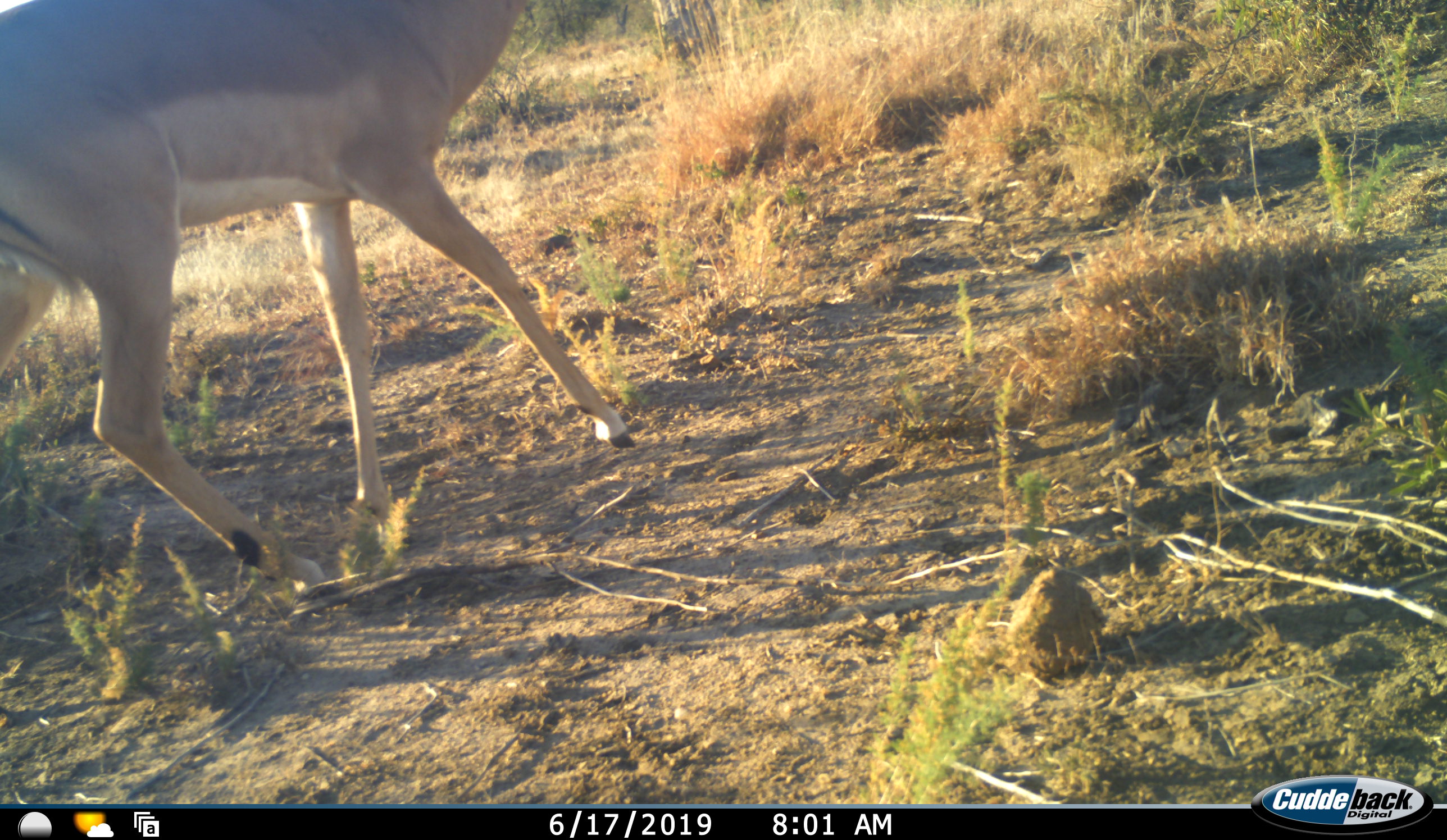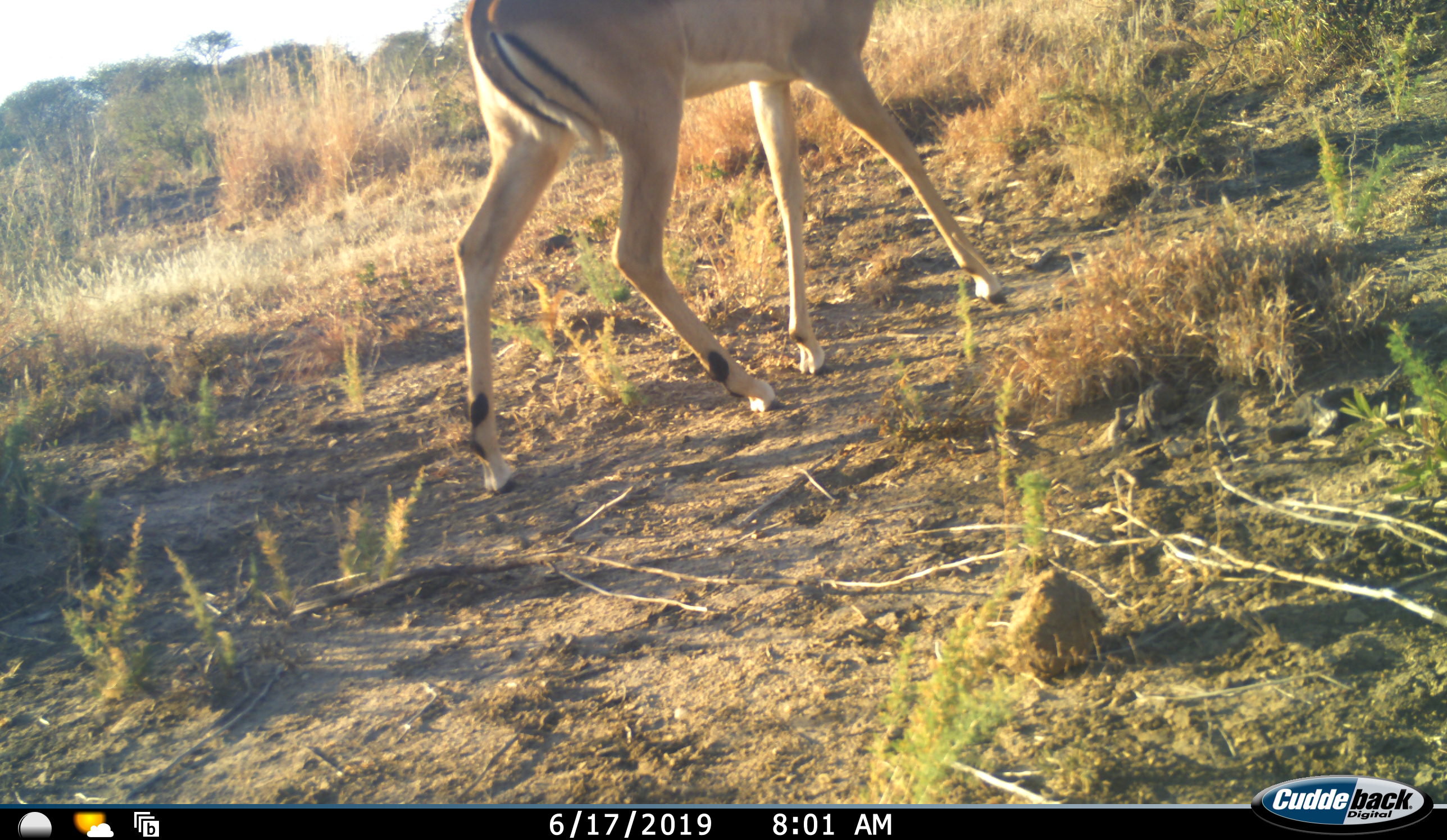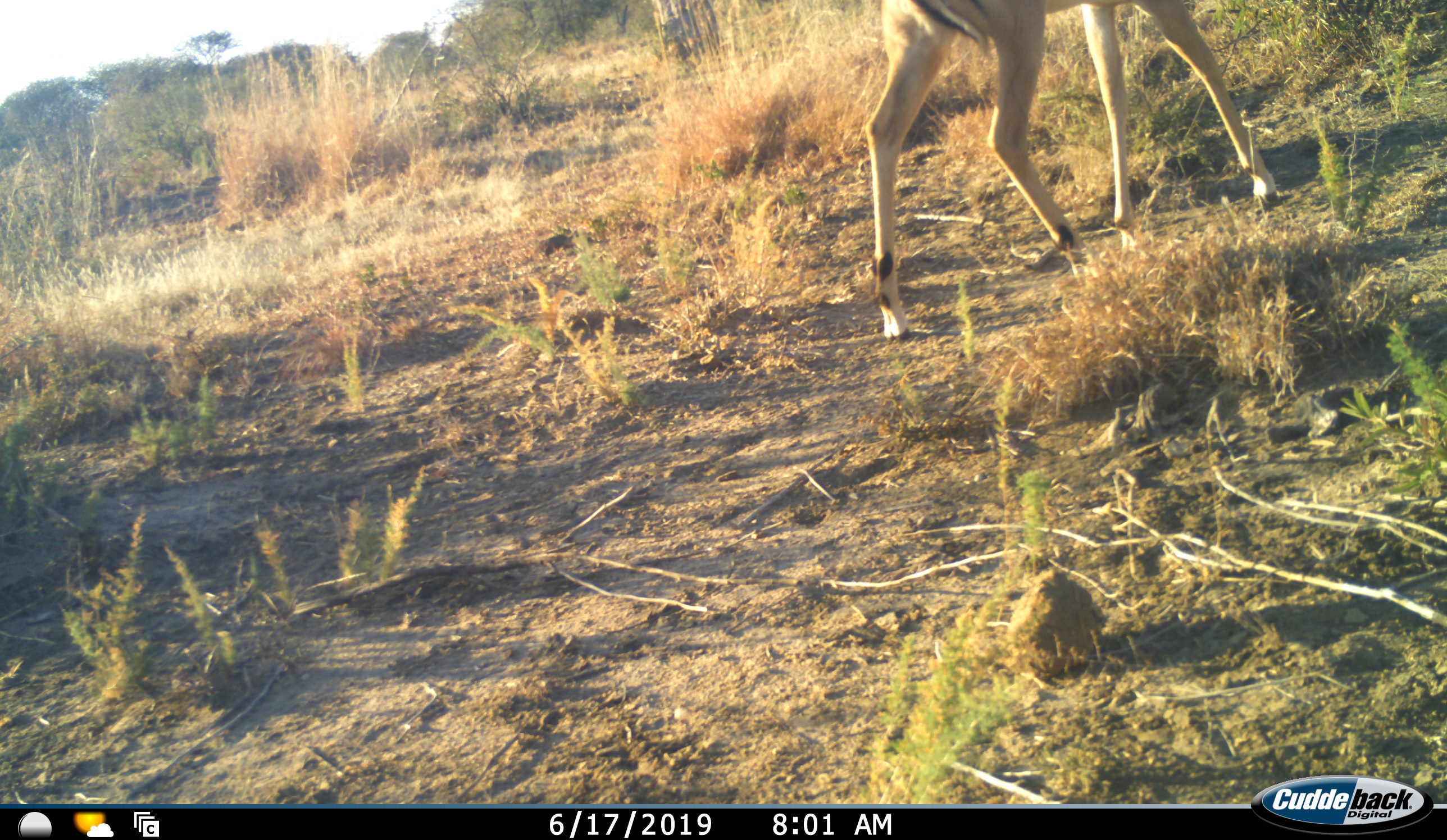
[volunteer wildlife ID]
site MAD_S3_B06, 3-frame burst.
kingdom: Animalia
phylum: Chordata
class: Mammalia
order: Artiodactyla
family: Bovidae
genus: Aepyceros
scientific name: Aepyceros melampus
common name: impala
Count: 1.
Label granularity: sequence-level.